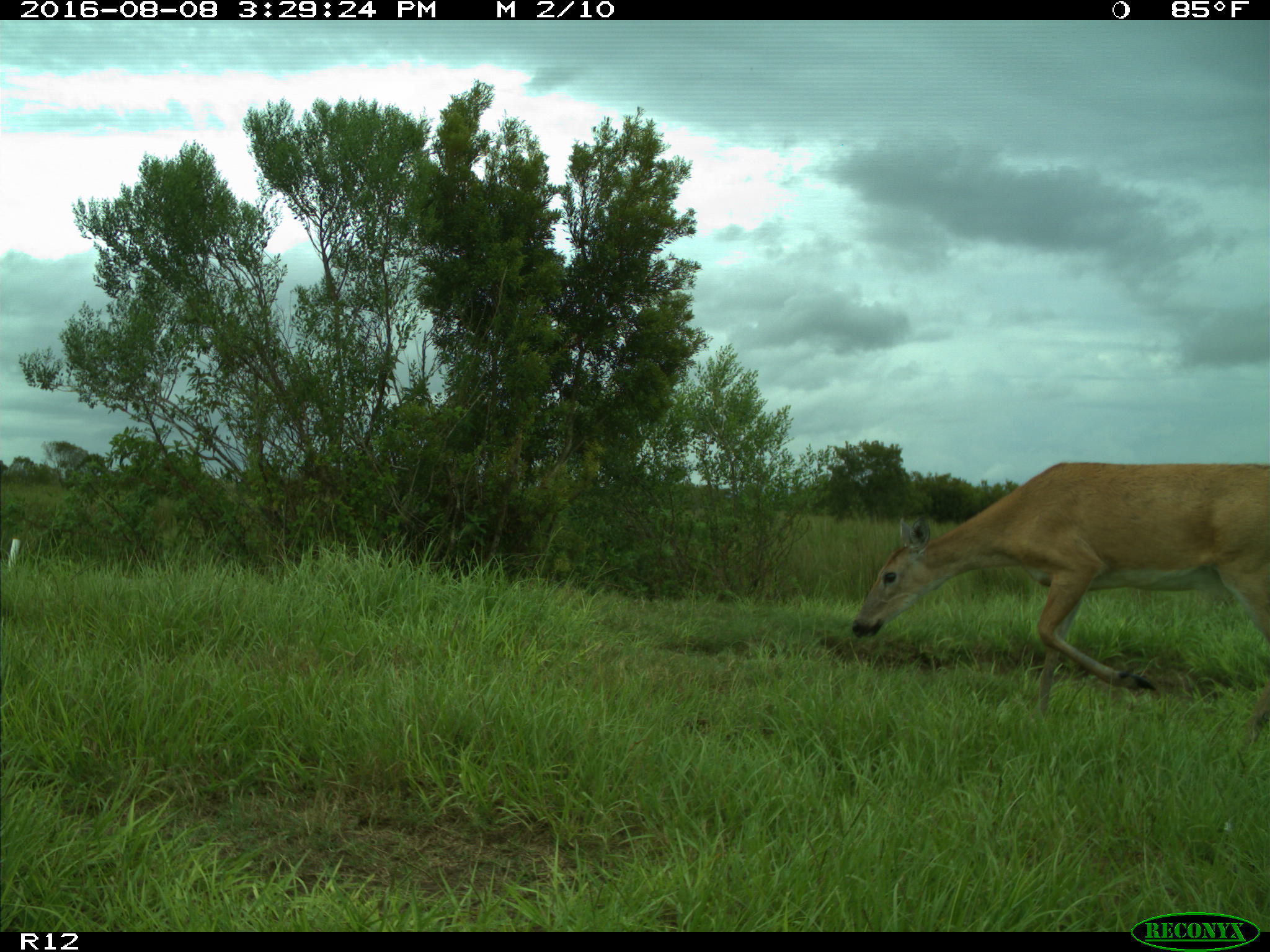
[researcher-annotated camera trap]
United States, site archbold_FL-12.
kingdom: Animalia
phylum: Chordata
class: Mammalia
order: Artiodactyla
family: Cervidae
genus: Odocoileus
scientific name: Odocoileus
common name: deer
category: unidentified deer